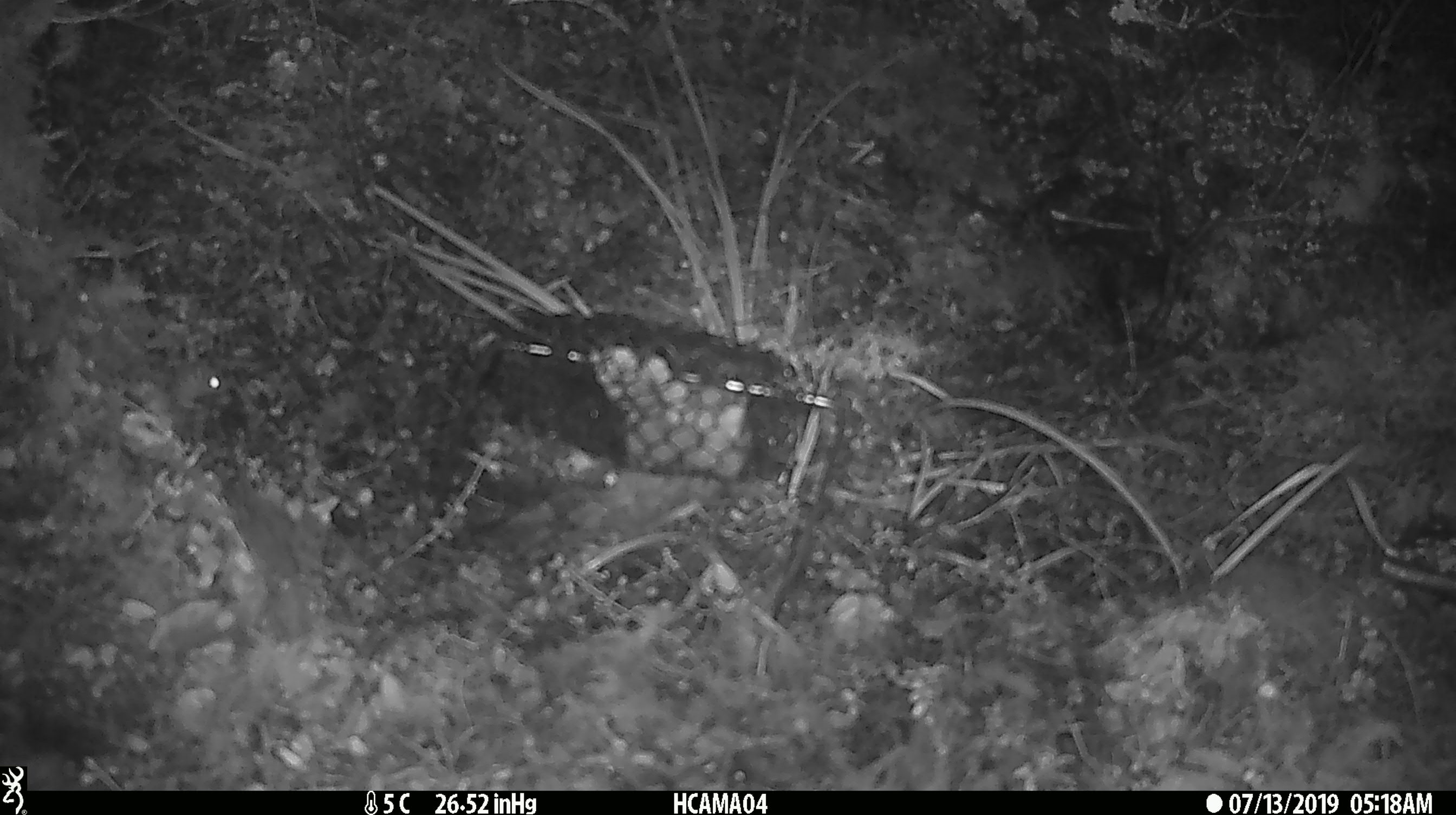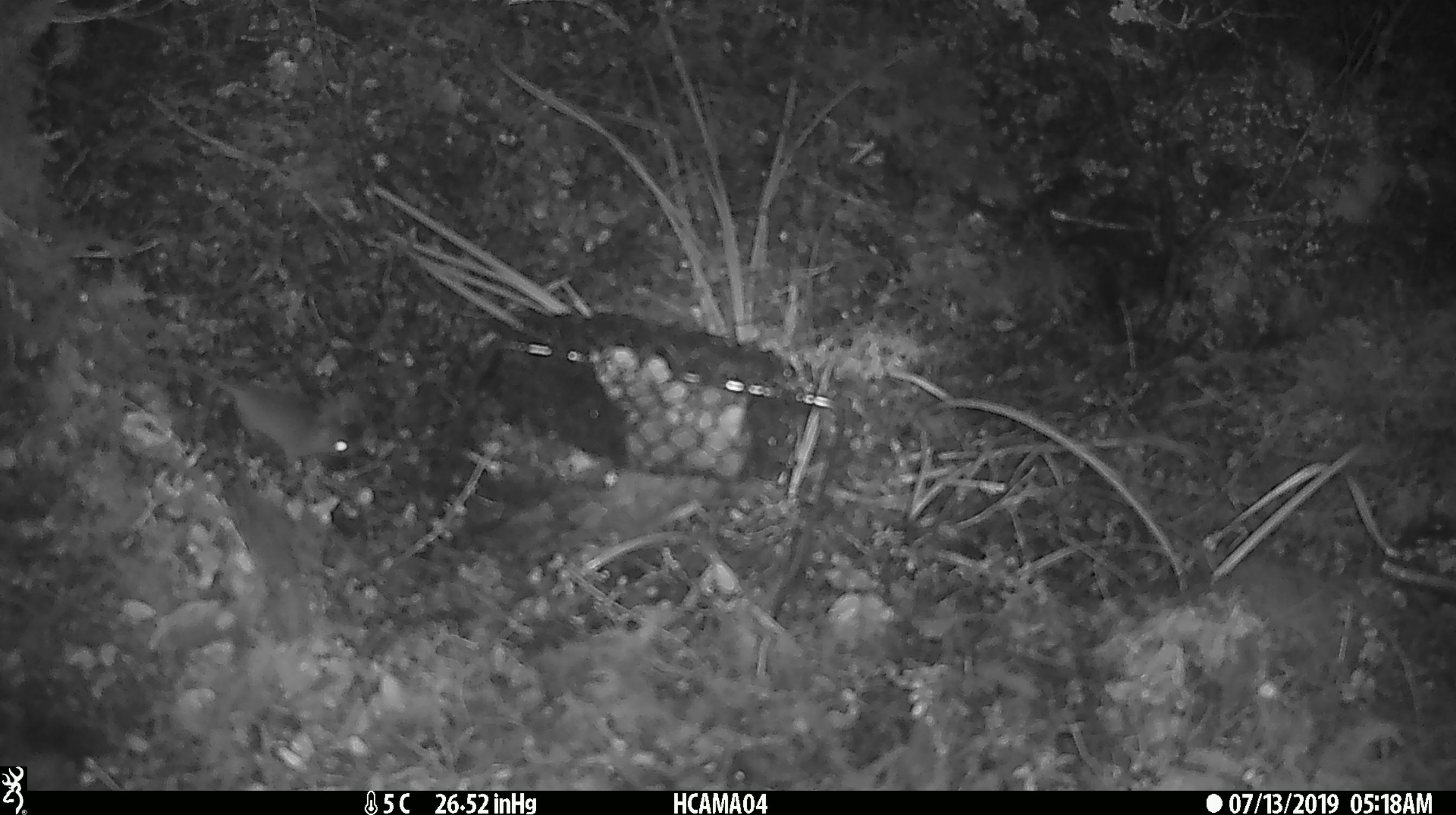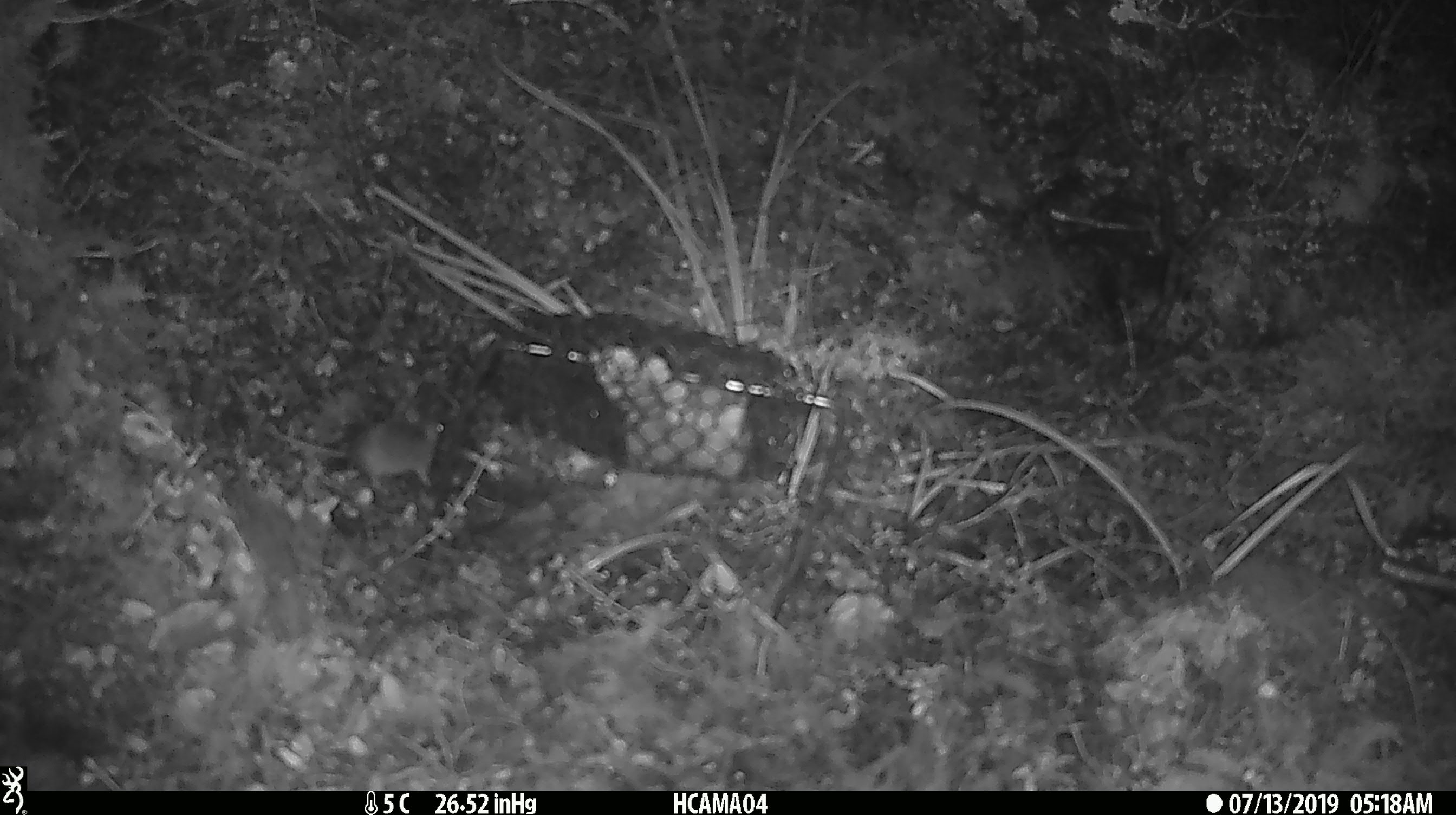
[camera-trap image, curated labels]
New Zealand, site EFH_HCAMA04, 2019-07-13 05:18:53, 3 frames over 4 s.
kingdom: Animalia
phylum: Chordata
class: Mammalia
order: Rodentia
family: Muridae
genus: Mus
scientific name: Mus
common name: mouse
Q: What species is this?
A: Mouse (Mus).